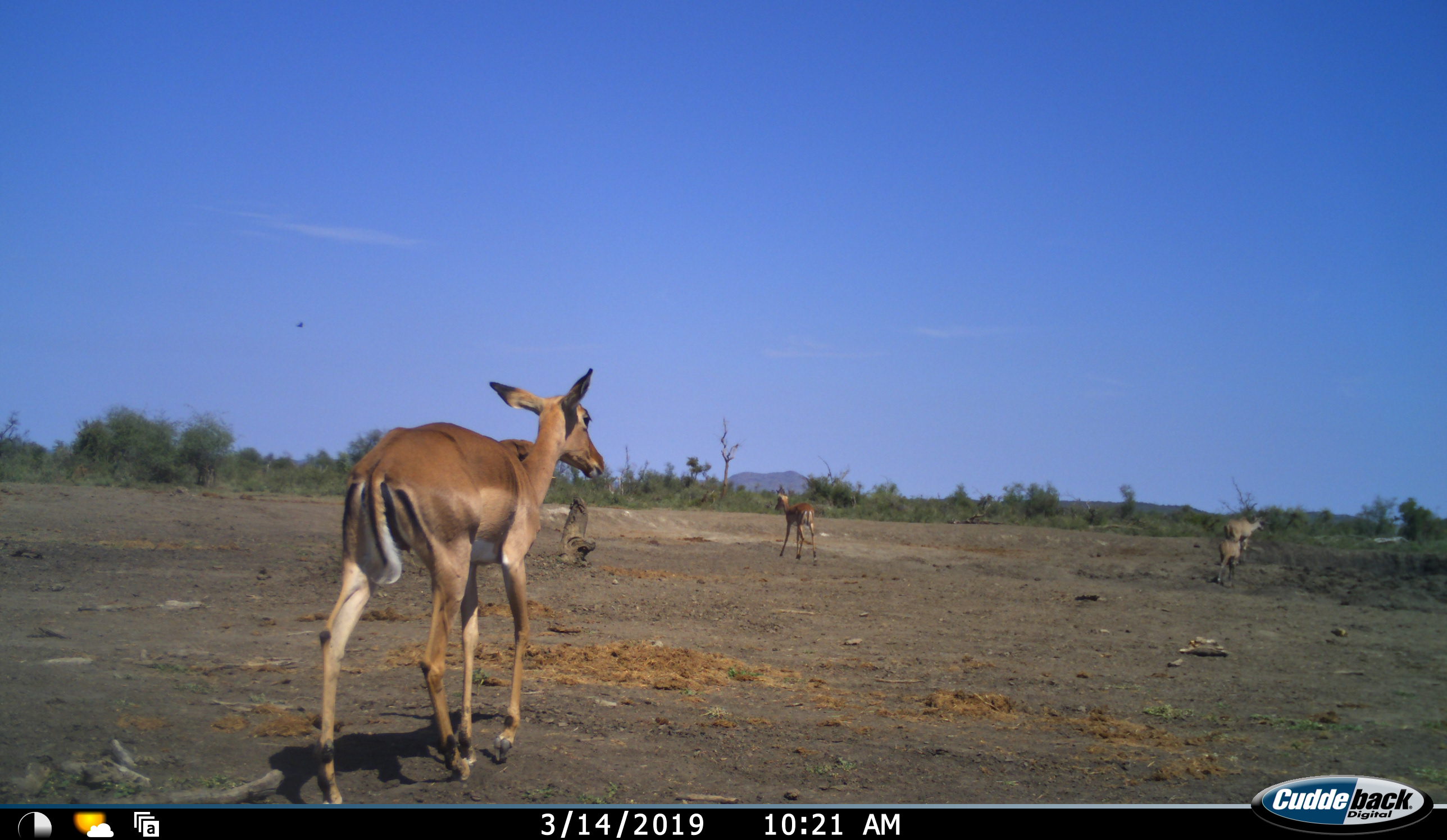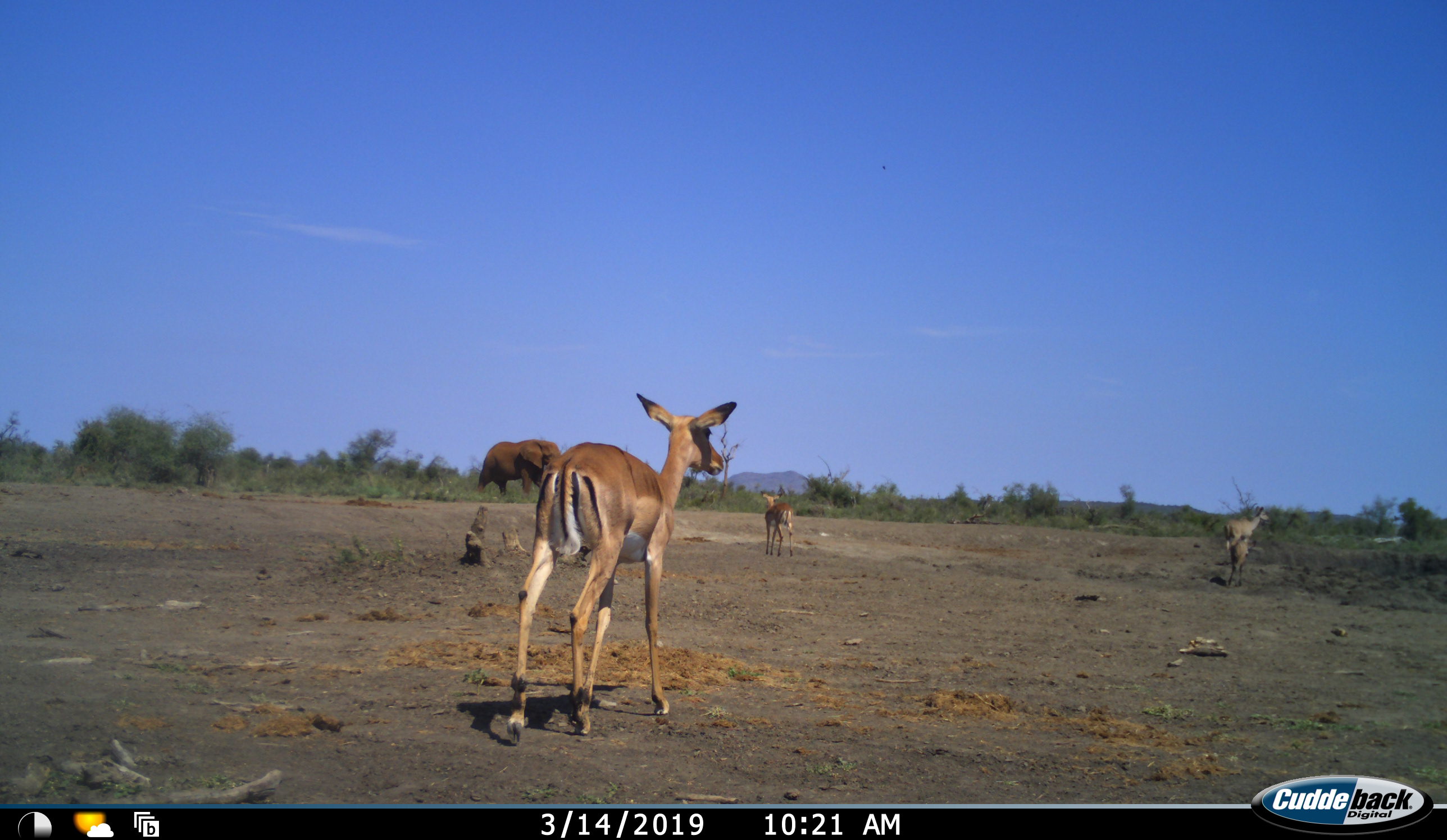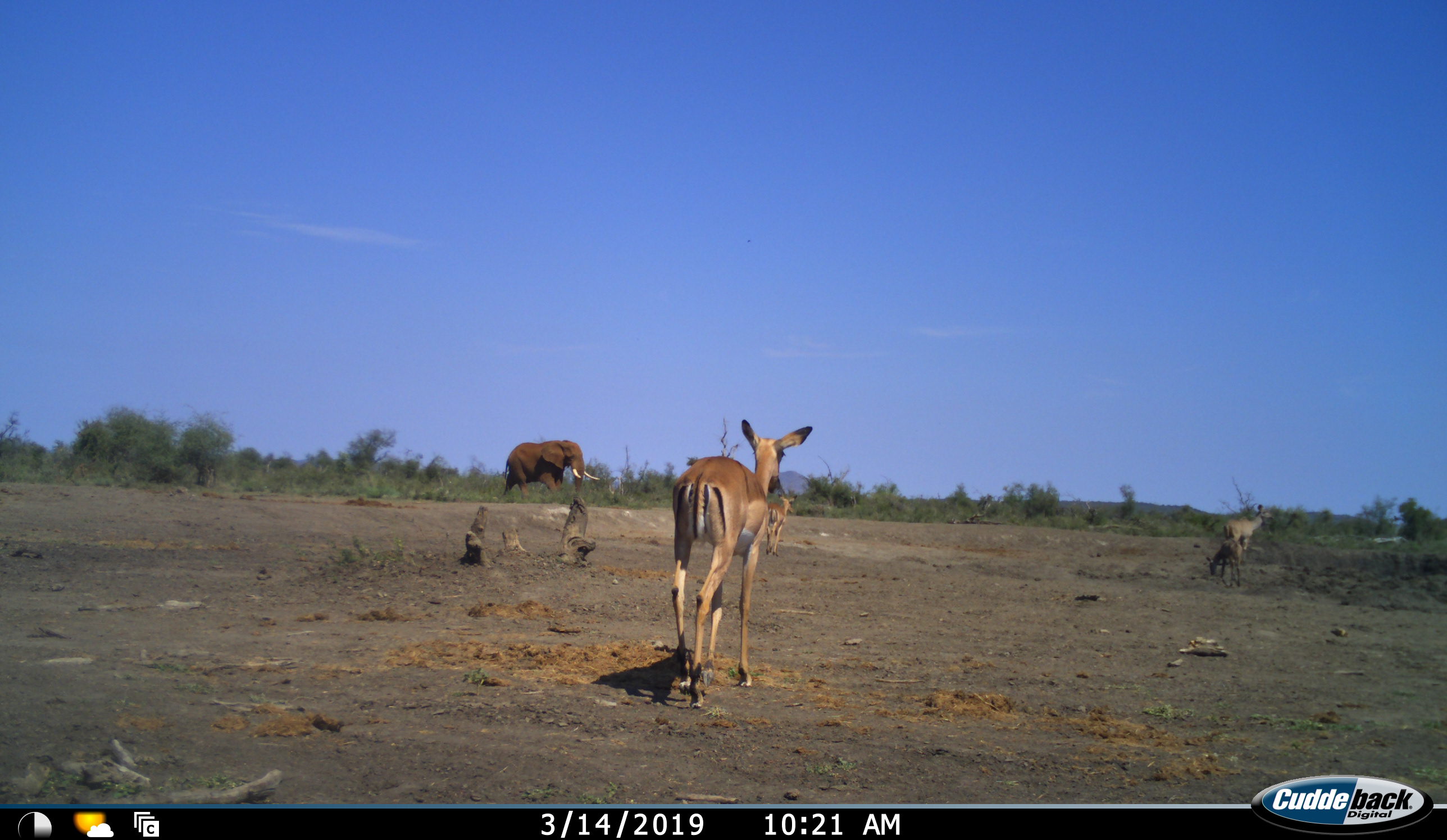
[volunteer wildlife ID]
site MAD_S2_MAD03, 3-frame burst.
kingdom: Animalia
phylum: Chordata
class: Mammalia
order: Proboscidea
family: Elephantidae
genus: Loxodonta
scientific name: Loxodonta africana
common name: african bush elephant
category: elephant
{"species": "elephant (african bush elephant) (Loxodonta africana)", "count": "1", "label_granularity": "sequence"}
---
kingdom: Animalia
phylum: Chordata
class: Mammalia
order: Artiodactyla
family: Bovidae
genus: Aepyceros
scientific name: Aepyceros melampus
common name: impala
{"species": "impala (Aepyceros melampus)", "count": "4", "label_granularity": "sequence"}